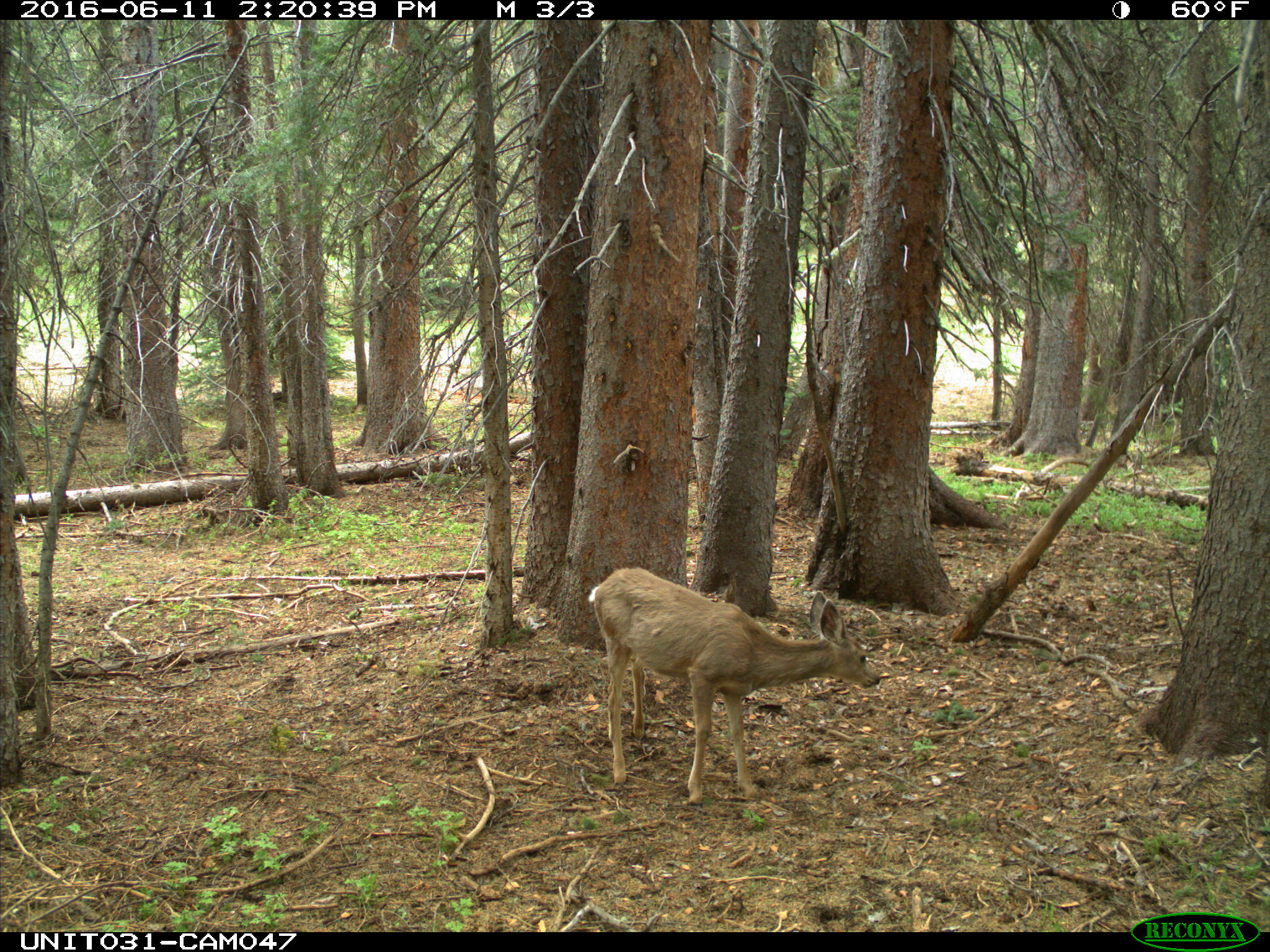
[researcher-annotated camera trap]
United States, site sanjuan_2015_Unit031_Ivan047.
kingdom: Animalia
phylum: Chordata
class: Mammalia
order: Artiodactyla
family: Cervidae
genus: Odocoileus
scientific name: Odocoileus hemionus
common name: mule deer